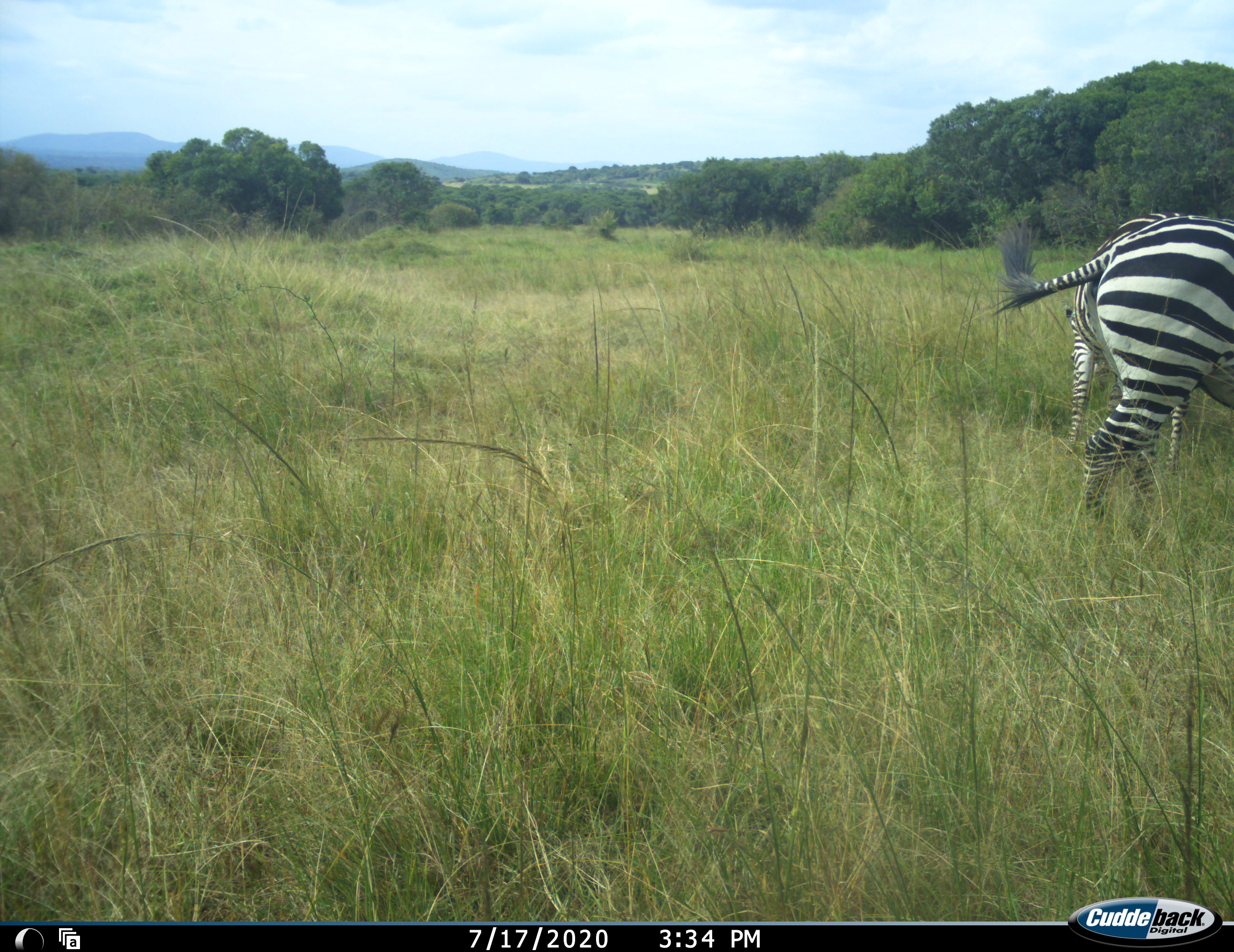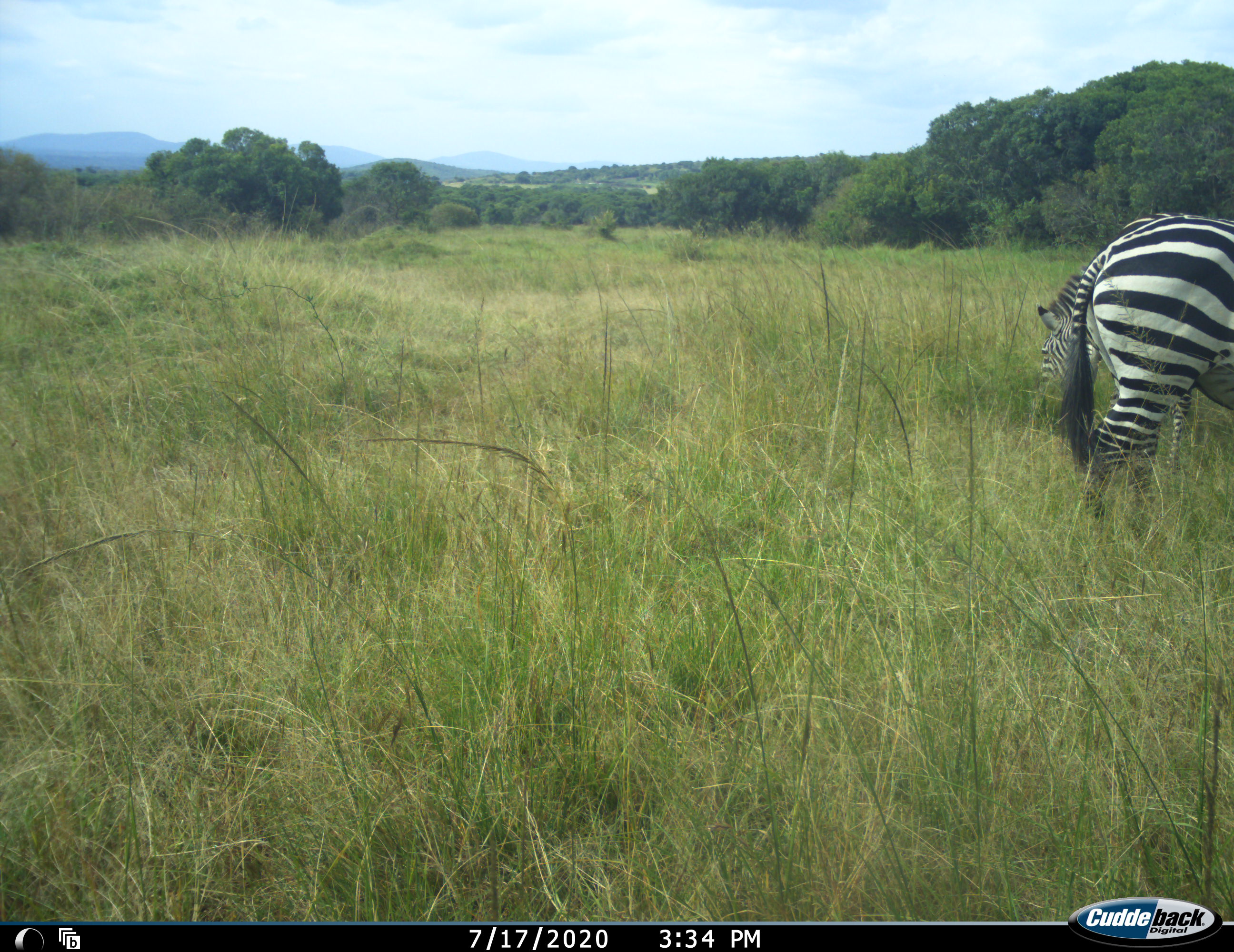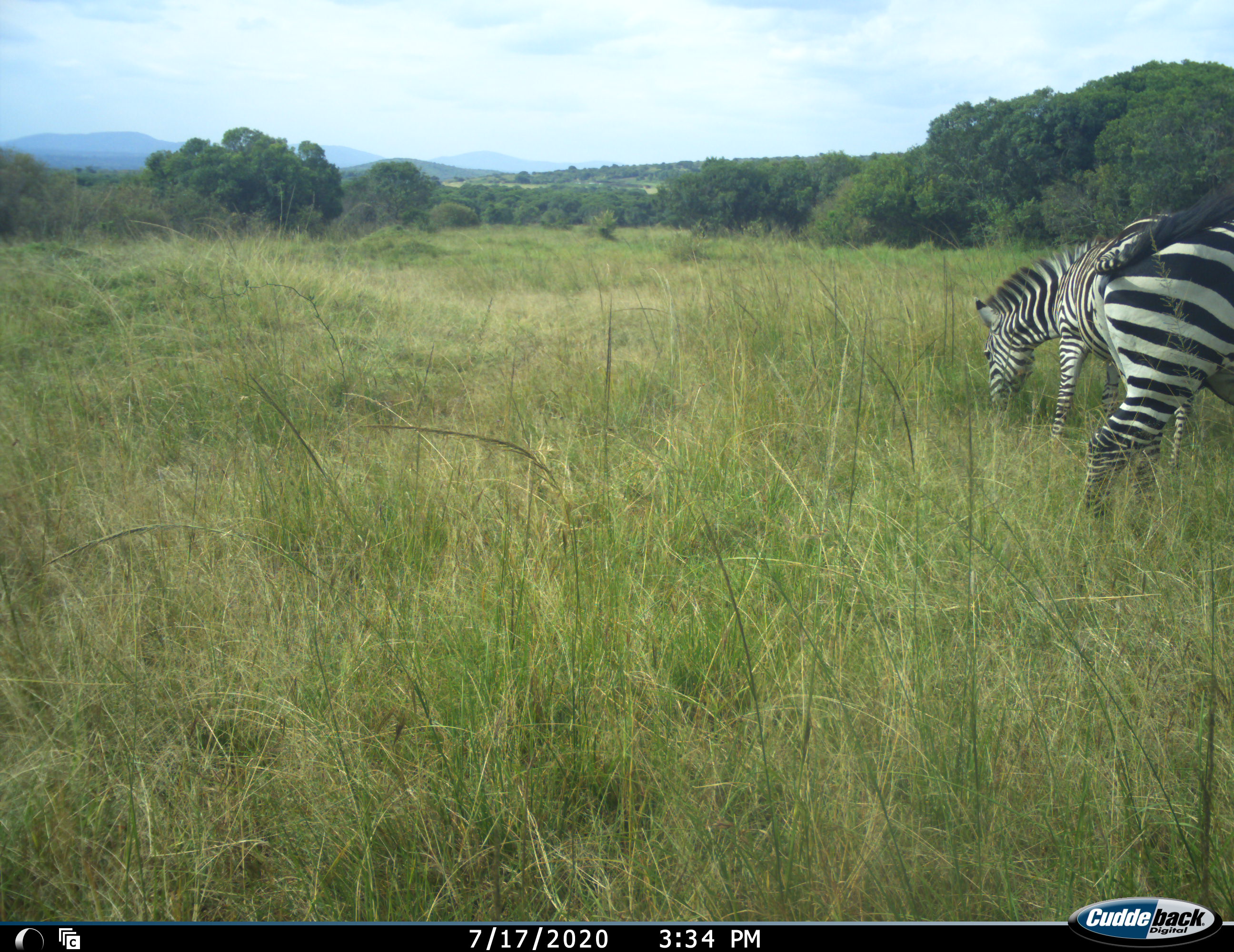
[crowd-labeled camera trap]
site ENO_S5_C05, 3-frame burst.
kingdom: Animalia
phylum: Chordata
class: Mammalia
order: Perissodactyla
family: Equidae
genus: Equus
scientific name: Equus quagga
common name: plains zebra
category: zebraplains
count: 2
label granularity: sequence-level